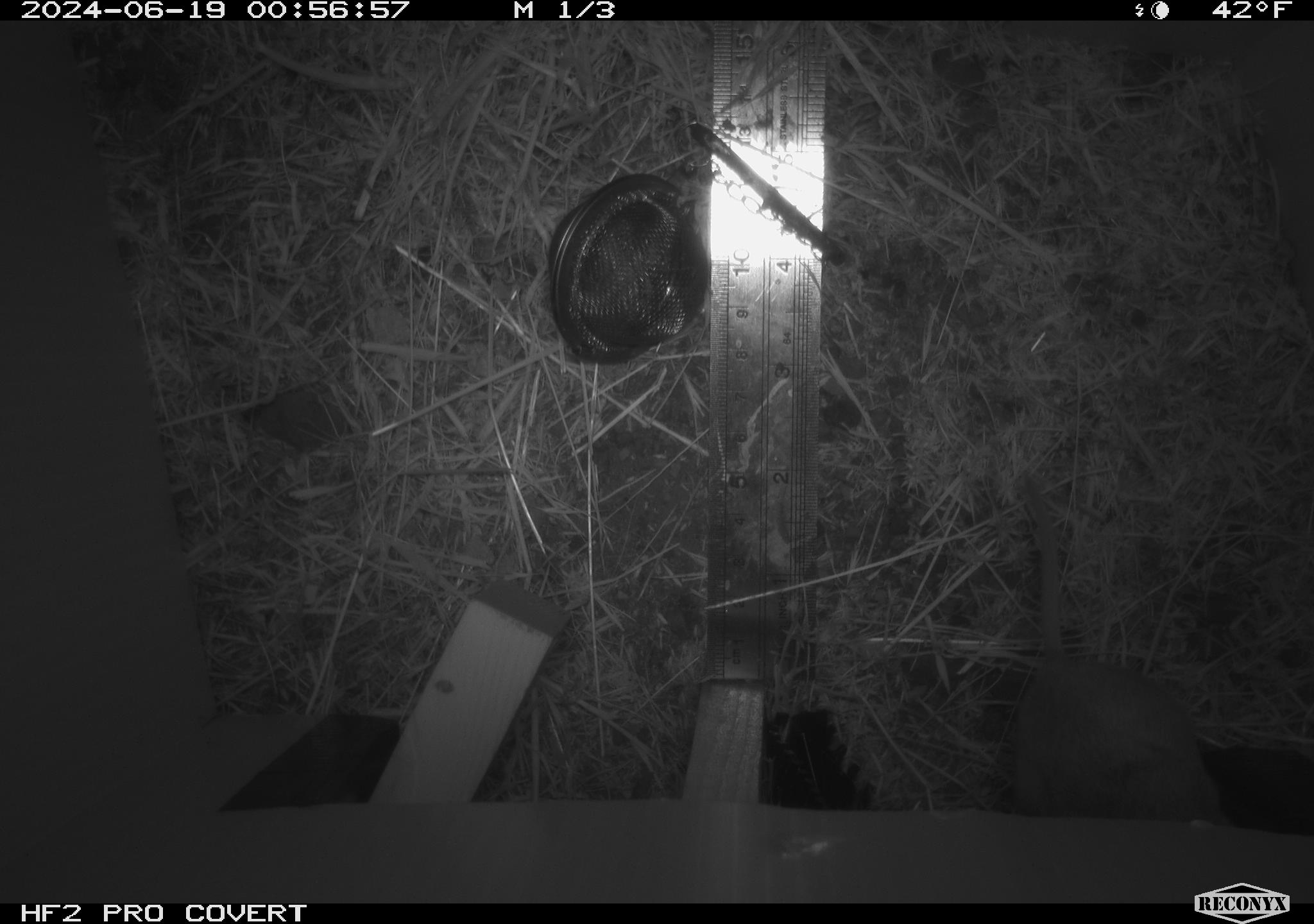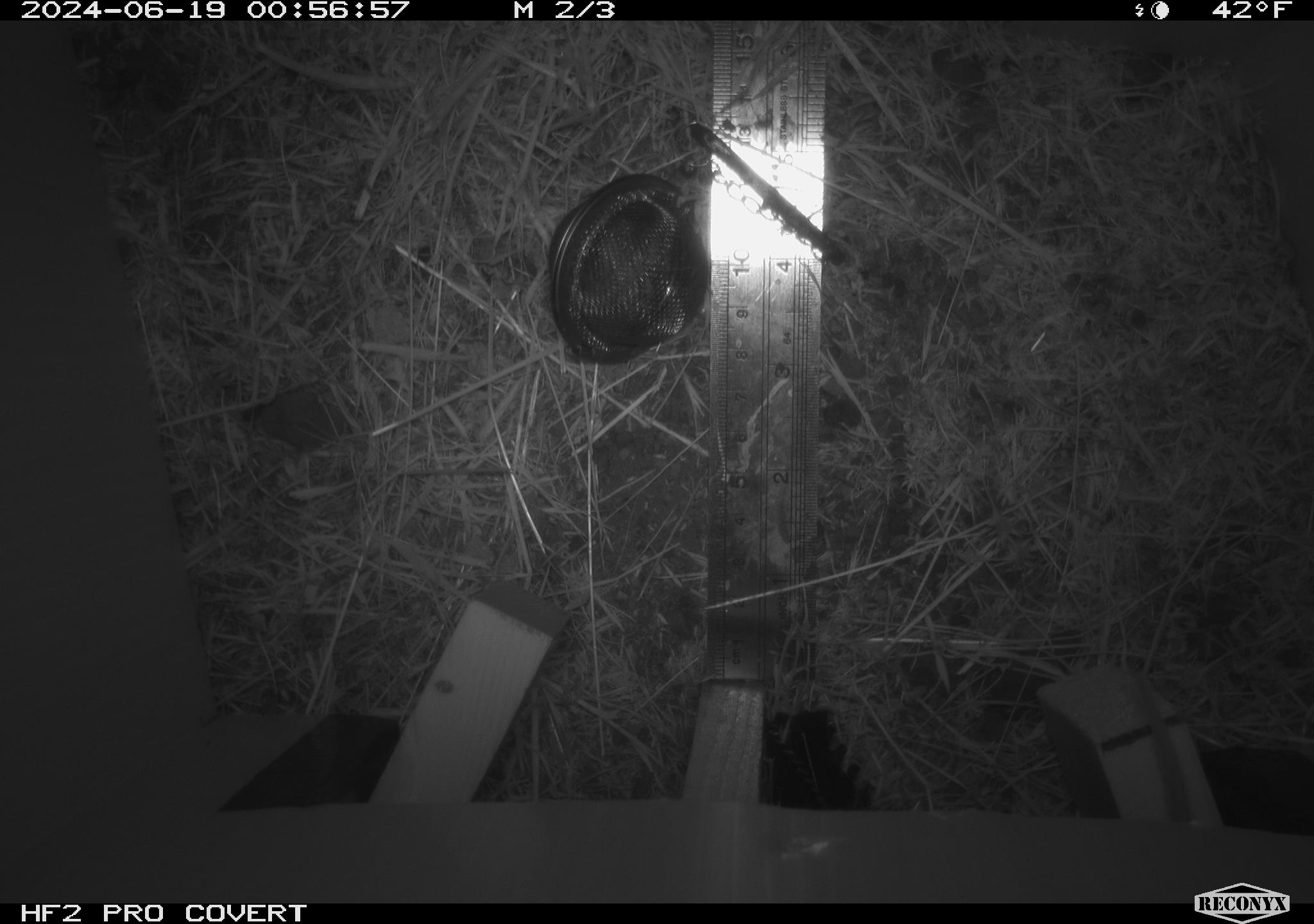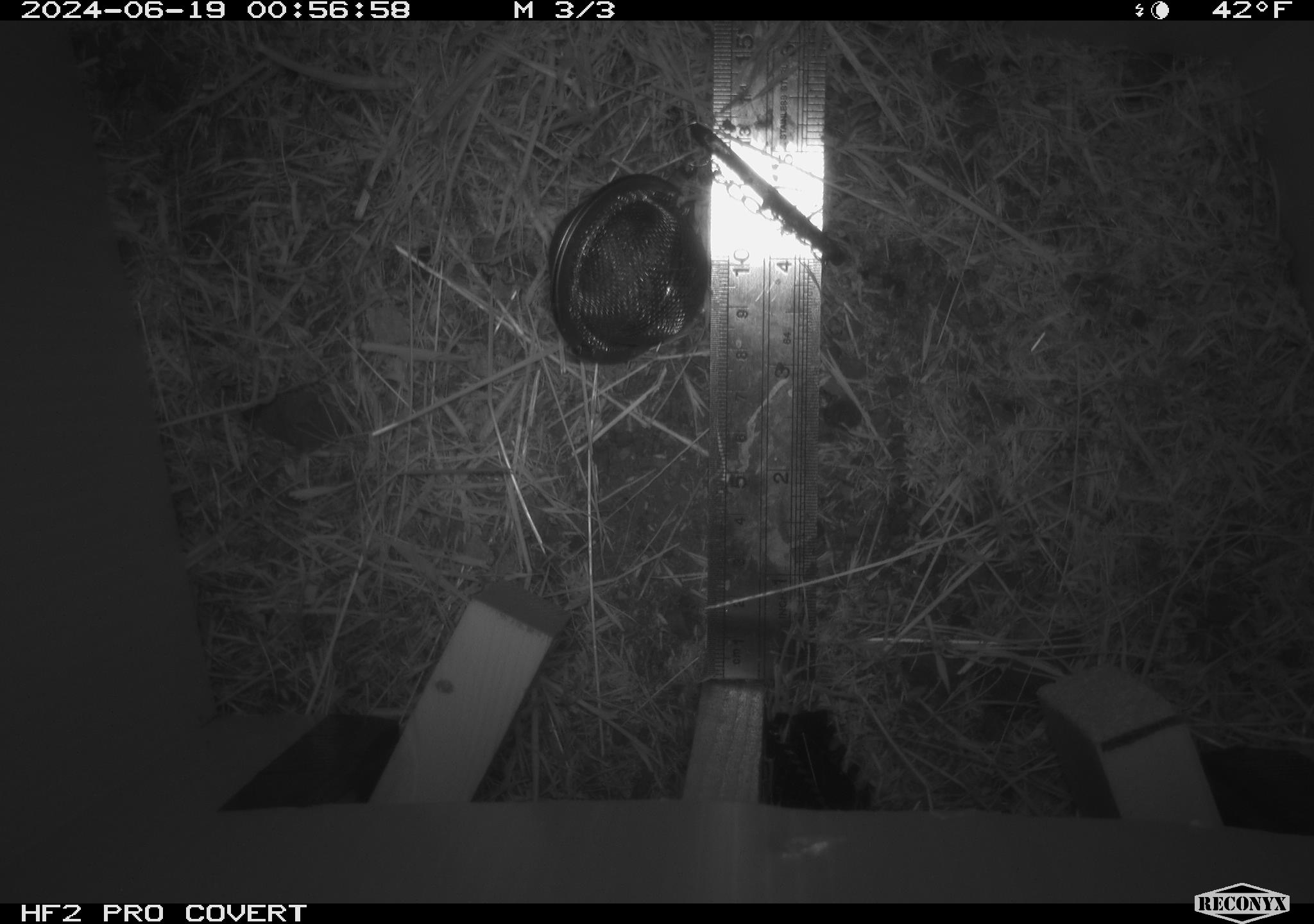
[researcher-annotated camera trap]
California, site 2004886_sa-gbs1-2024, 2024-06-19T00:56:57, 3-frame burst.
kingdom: Animalia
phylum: Chordata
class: Mammalia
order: Rodentia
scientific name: Rodentia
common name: mouse species